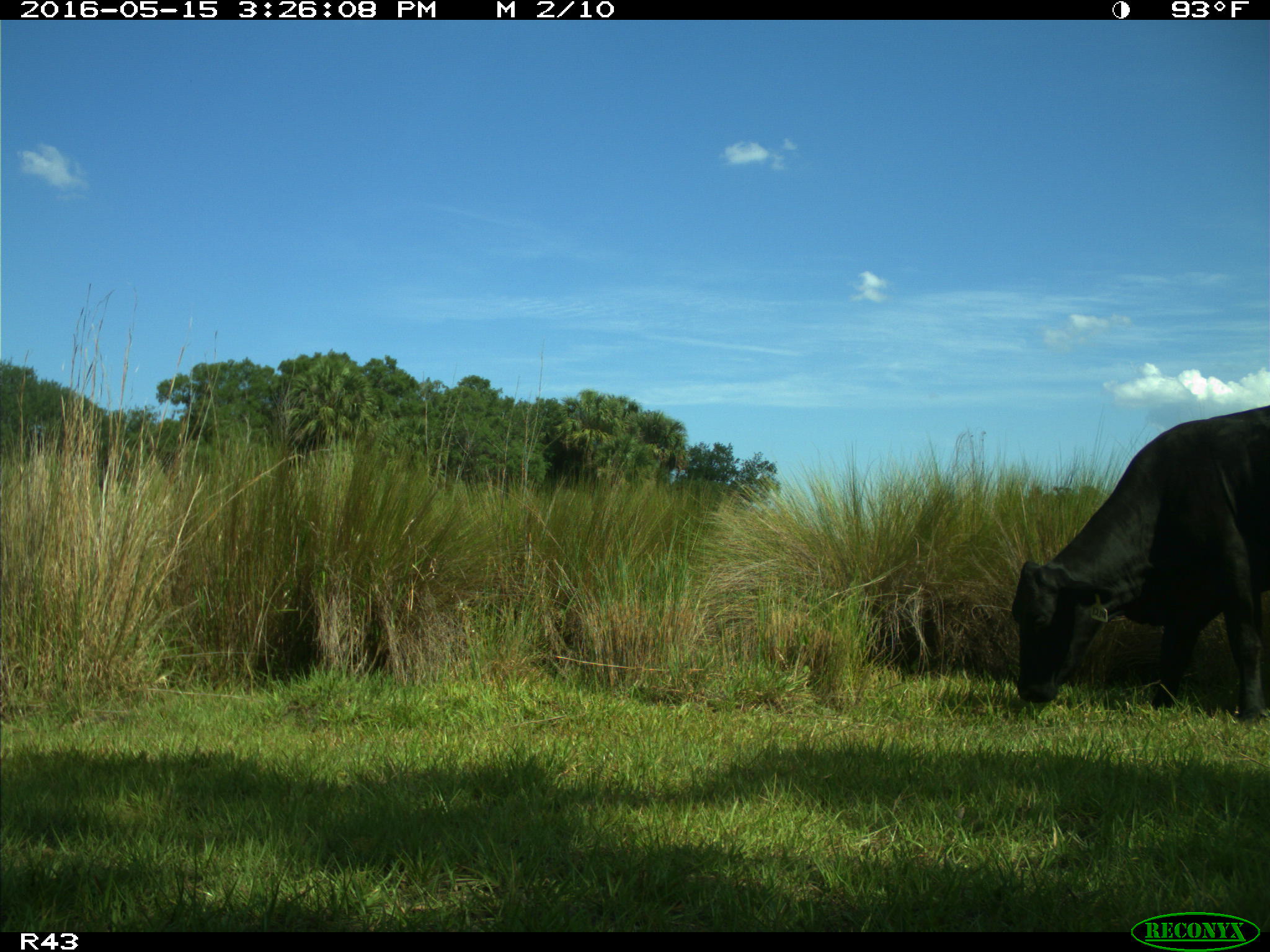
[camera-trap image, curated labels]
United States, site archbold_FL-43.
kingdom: Animalia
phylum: Chordata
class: Mammalia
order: Artiodactyla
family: Bovidae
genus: Bos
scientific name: Bos taurus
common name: domestic cow